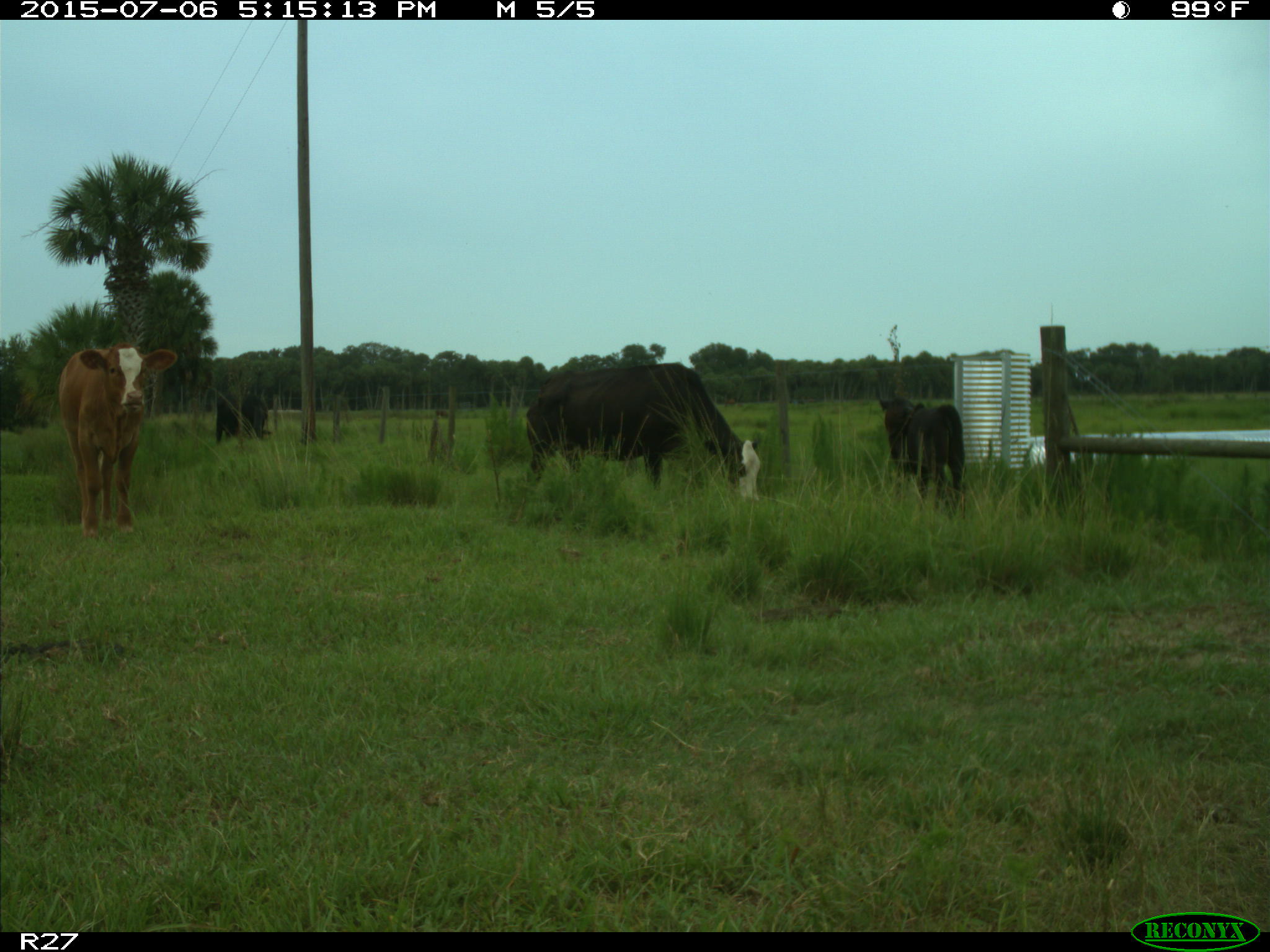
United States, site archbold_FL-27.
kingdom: Animalia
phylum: Chordata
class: Mammalia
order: Artiodactyla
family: Bovidae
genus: Bos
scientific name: Bos taurus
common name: domestic cow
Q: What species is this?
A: Bos taurus (domestic cow).